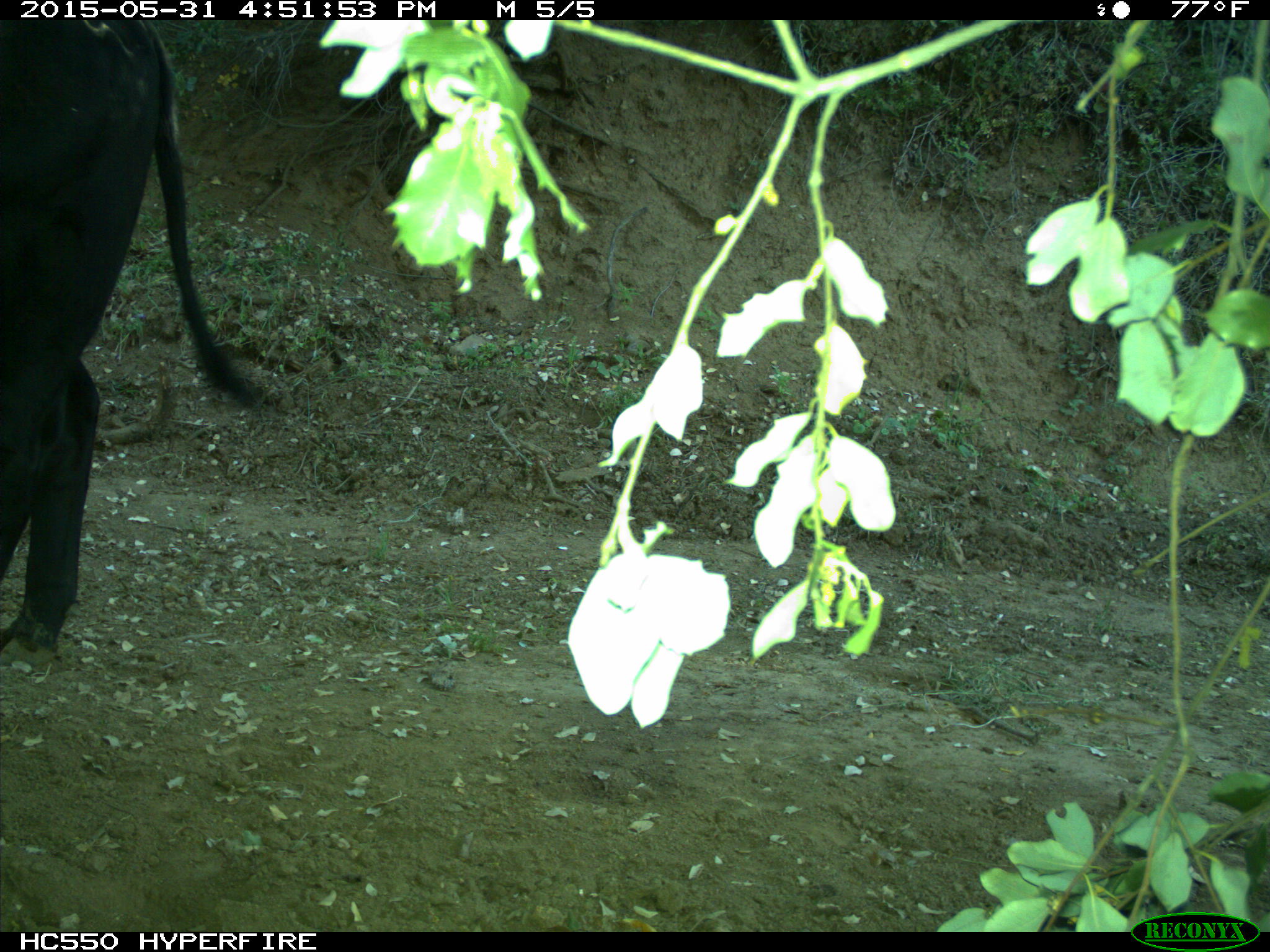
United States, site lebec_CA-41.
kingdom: Animalia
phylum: Chordata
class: Mammalia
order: Artiodactyla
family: Bovidae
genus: Bos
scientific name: Bos taurus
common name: domestic cow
Bos taurus (domestic cow).